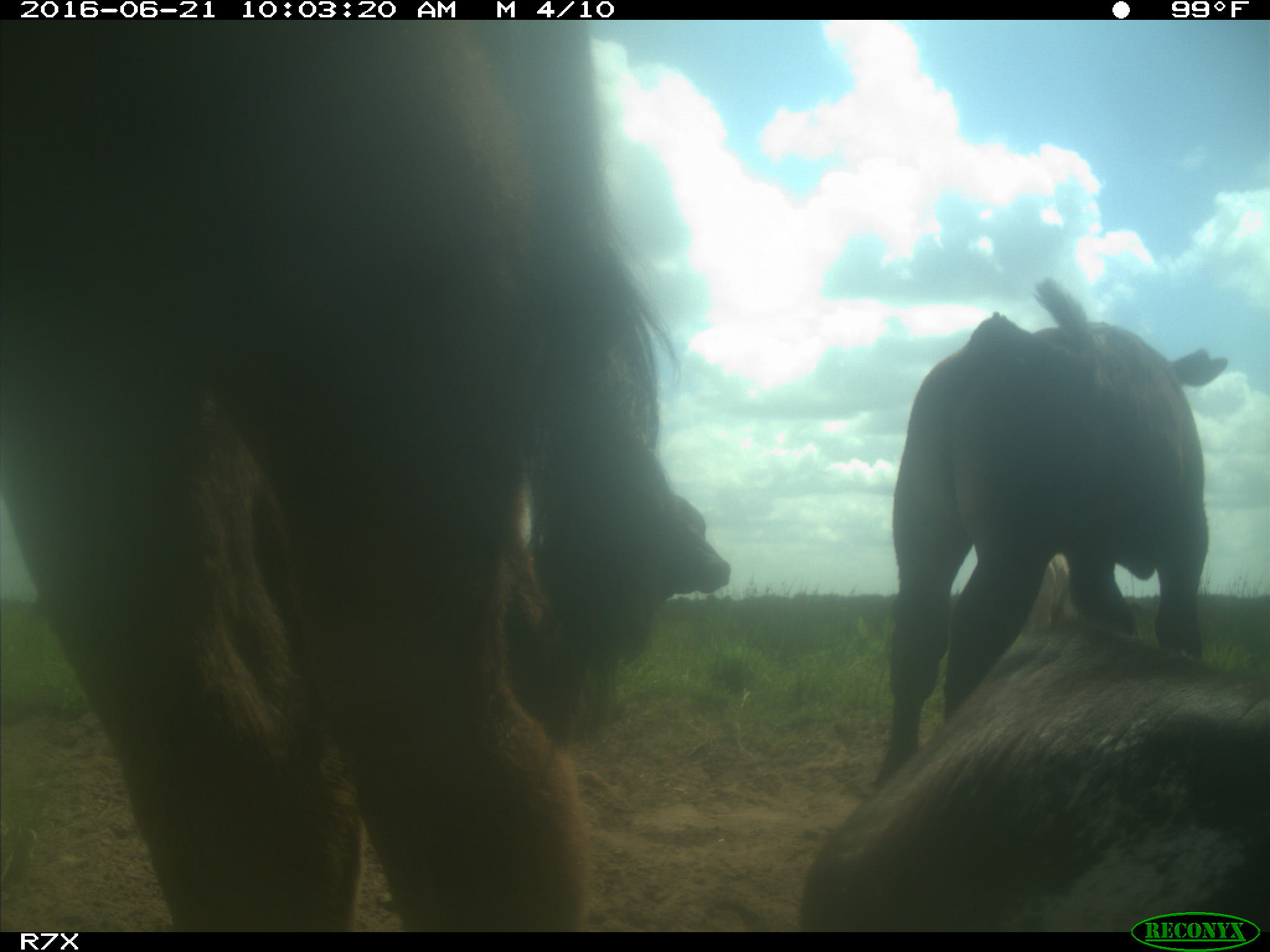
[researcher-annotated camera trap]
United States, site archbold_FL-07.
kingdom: Animalia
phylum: Chordata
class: Mammalia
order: Artiodactyla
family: Bovidae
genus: Bos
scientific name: Bos taurus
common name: domestic cow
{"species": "Bos taurus (domestic cow)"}